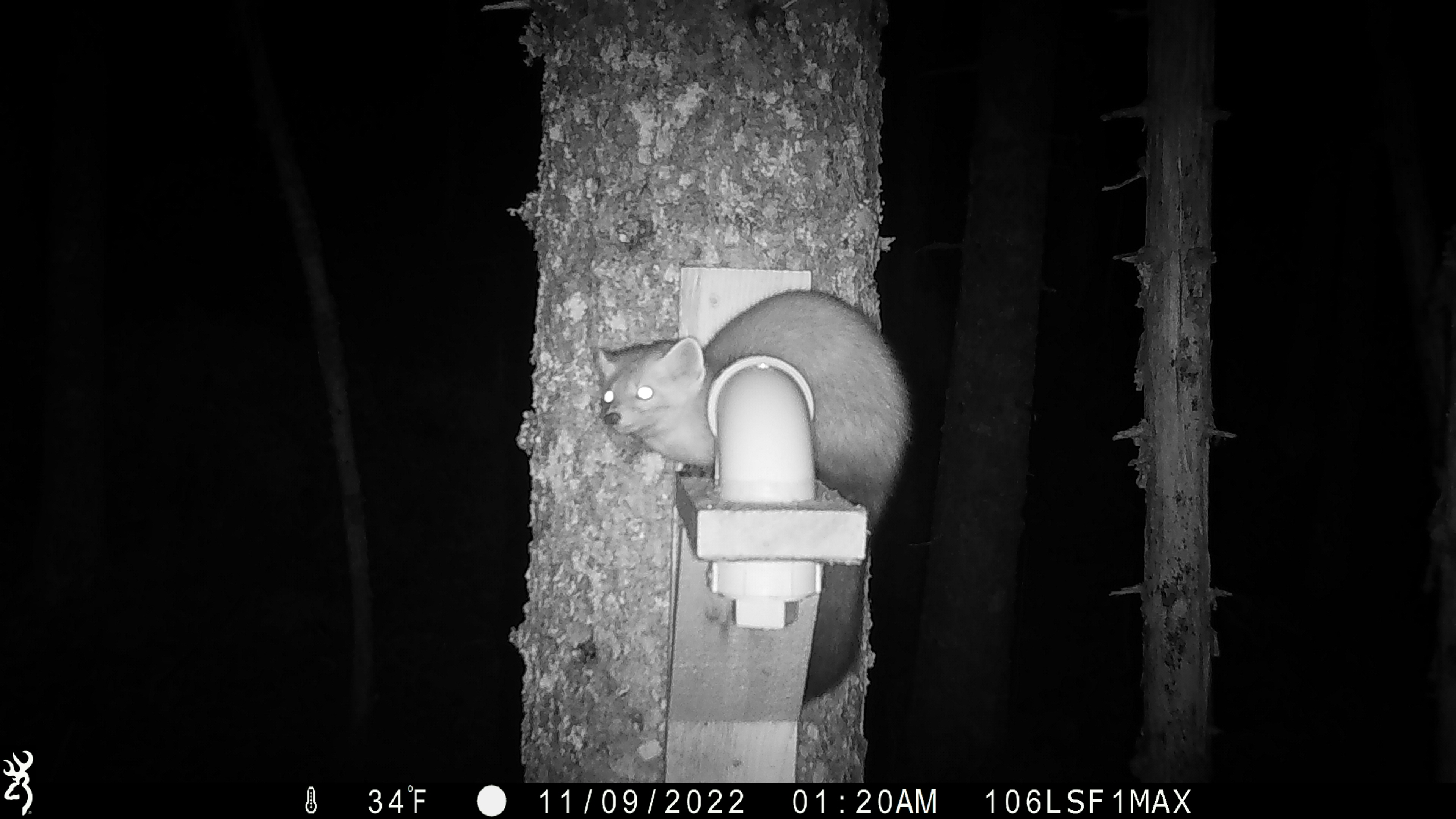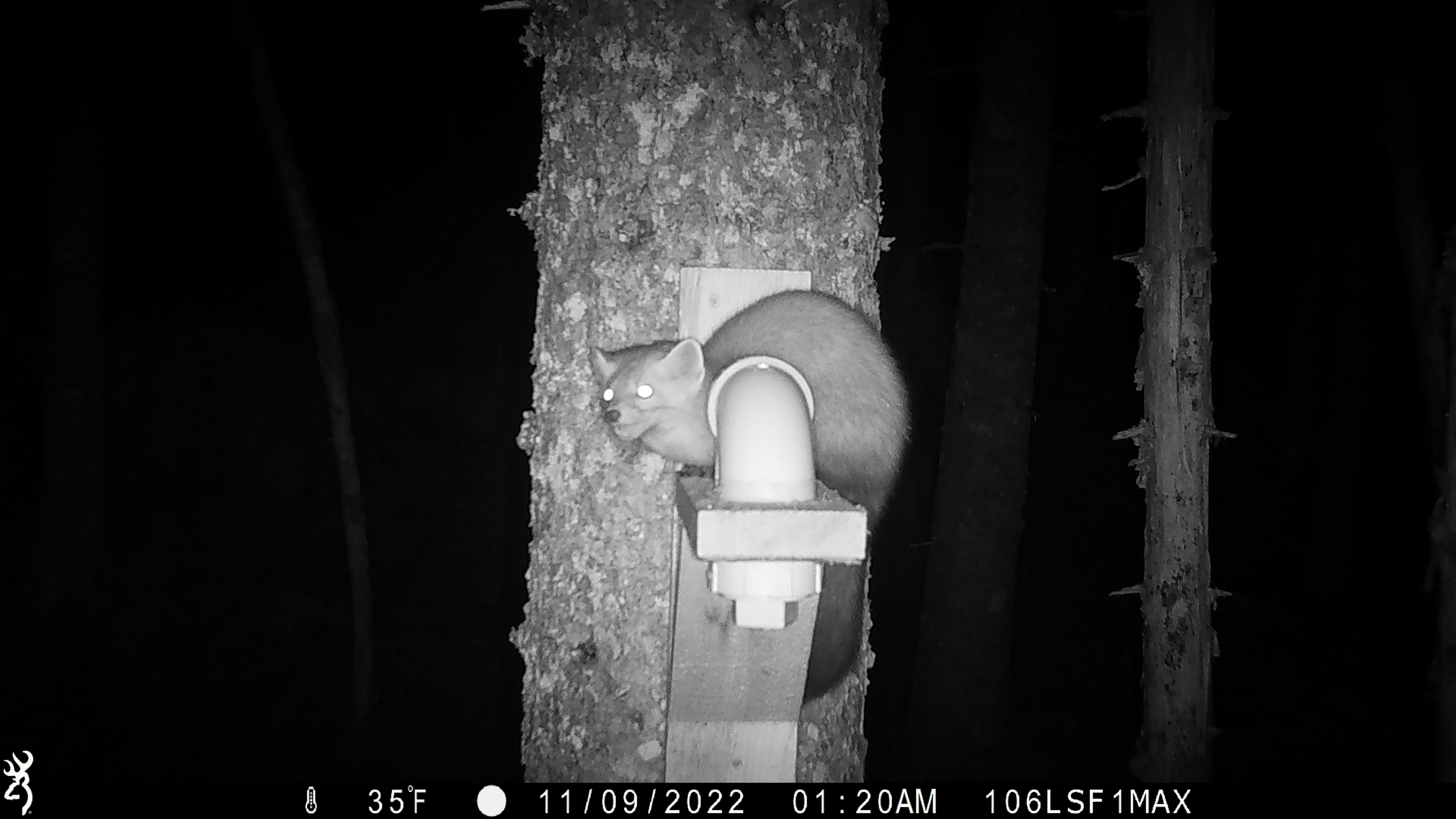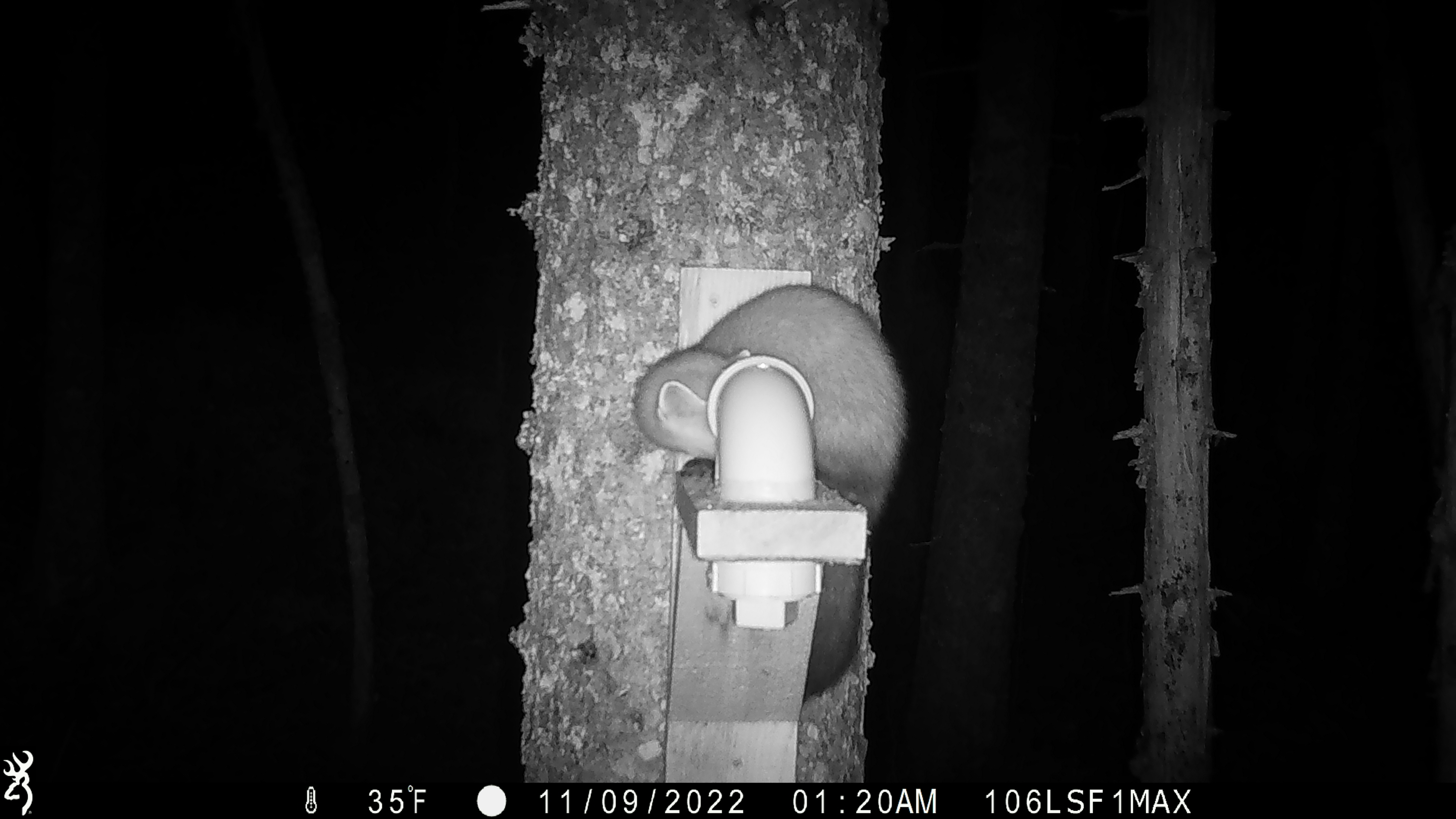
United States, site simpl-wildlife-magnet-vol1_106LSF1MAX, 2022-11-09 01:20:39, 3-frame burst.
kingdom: Animalia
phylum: Chordata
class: Mammalia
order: Carnivora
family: Mustelidae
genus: Martes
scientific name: Martes americana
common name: american marten